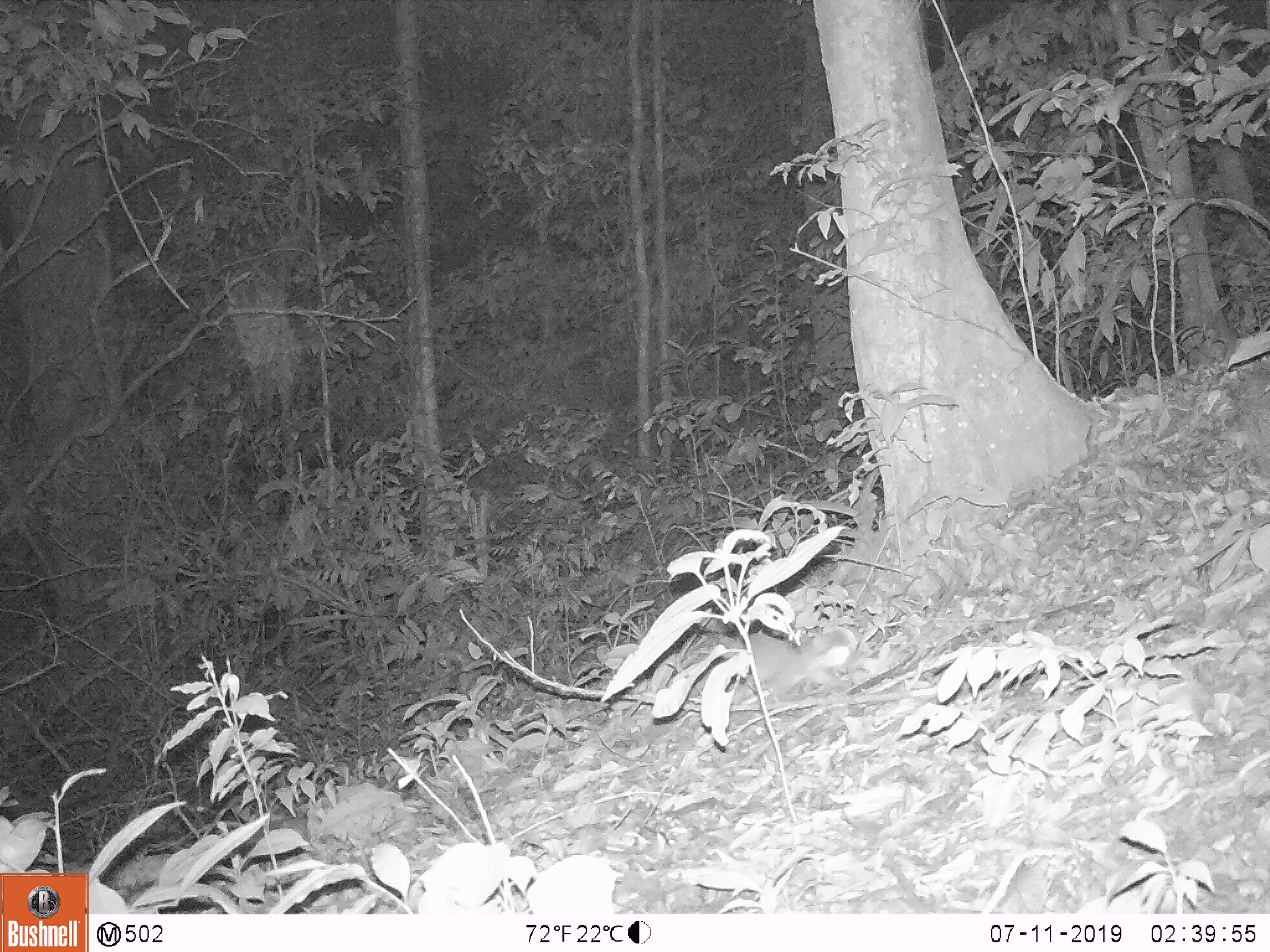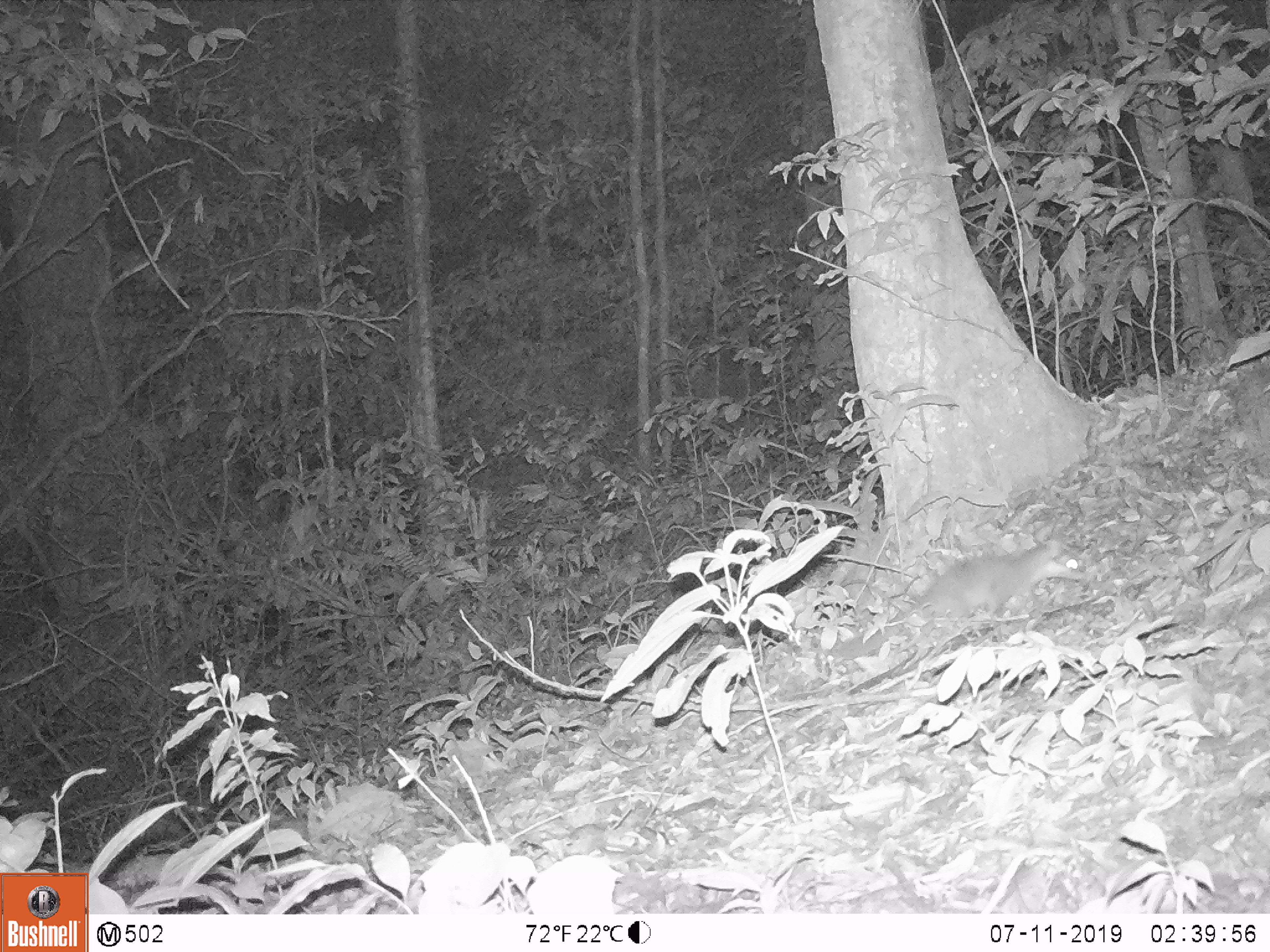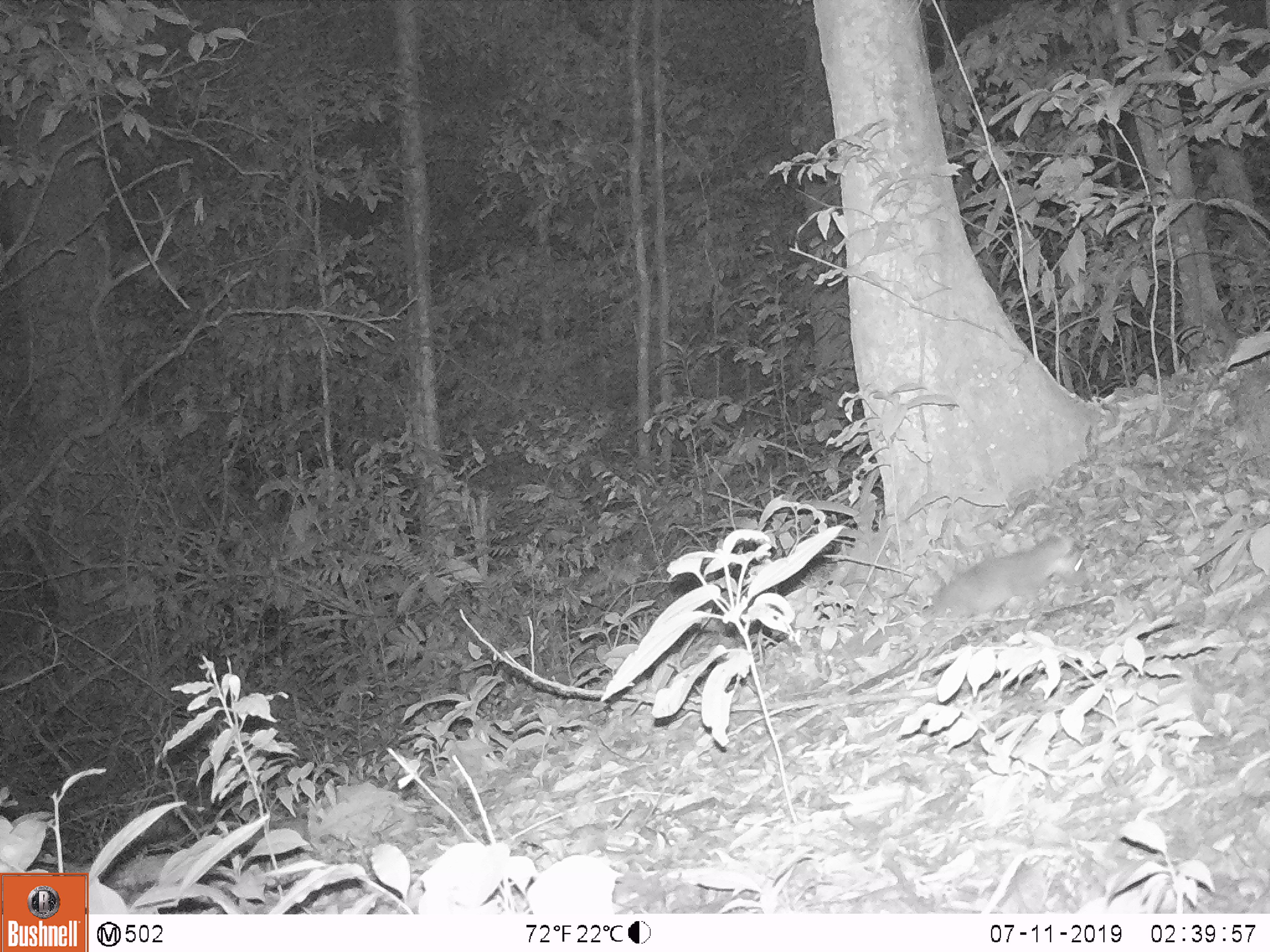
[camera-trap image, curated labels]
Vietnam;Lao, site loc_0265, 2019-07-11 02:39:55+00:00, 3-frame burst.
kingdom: Animalia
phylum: Chordata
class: Mammalia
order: Carnivora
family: Mustelidae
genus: Melogale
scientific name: Melogale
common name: ferret badger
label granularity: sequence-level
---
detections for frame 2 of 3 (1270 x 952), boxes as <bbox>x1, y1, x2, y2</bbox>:
ferret badger: <bbox>823, 537, 1085, 659</bbox>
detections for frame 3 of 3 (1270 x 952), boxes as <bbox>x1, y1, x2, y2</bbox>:
ferret badger: <bbox>845, 530, 1088, 662</bbox>